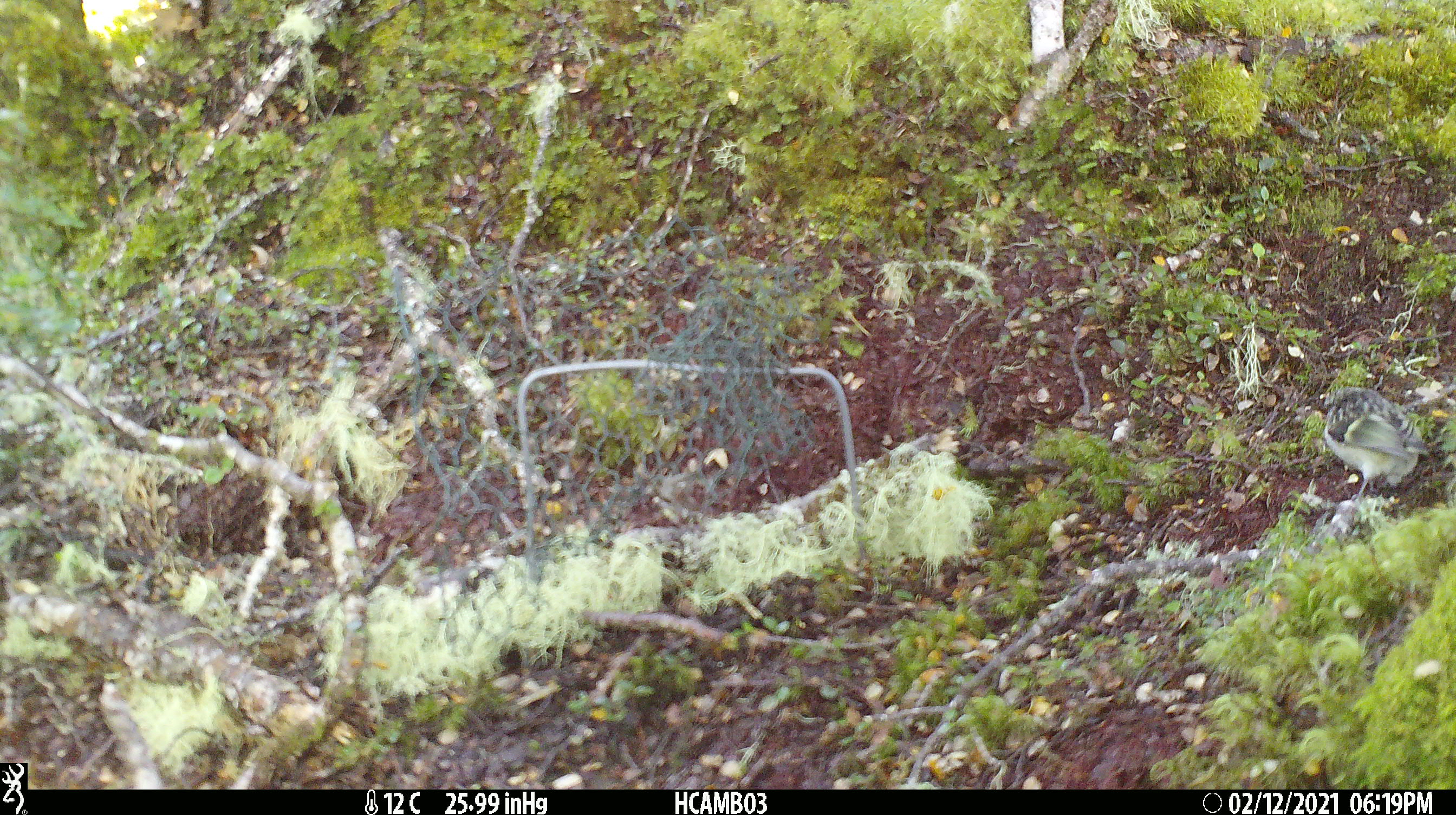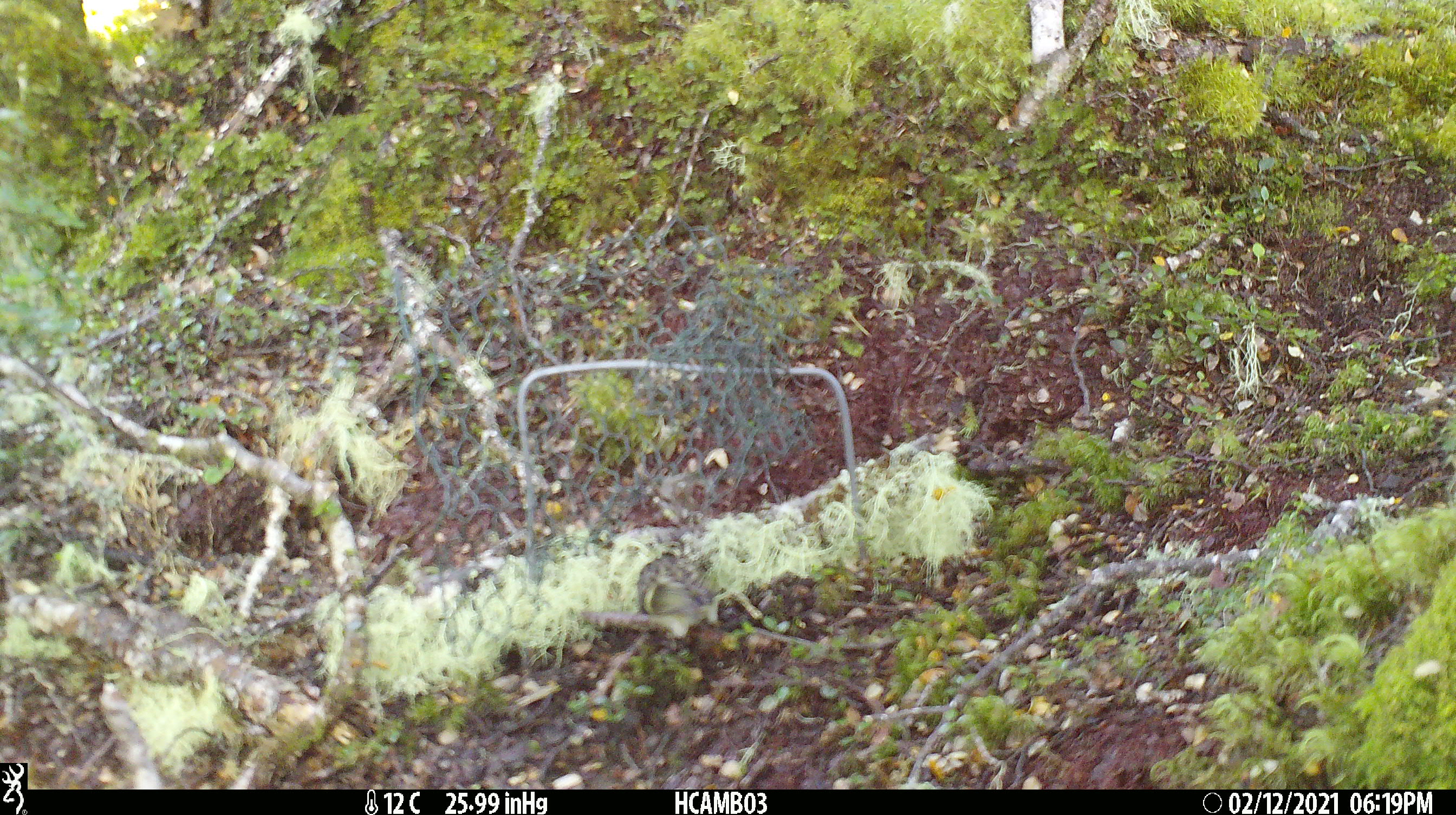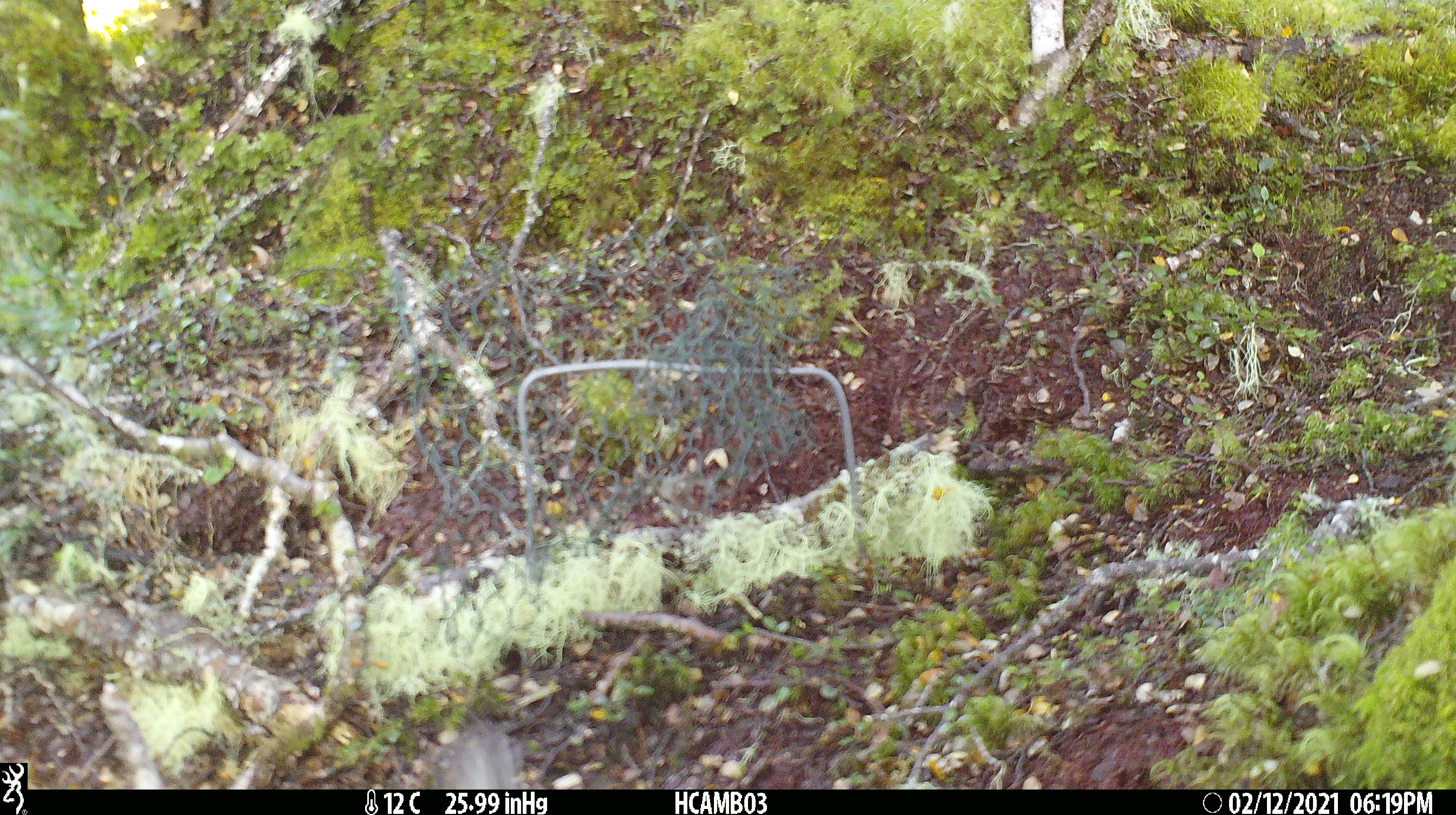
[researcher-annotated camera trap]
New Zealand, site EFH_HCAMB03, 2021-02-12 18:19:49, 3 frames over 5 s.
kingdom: Animalia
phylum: Chordata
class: Aves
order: Passeriformes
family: Acanthisittidae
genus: Acanthisitta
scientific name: Acanthisitta chloris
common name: rifleman